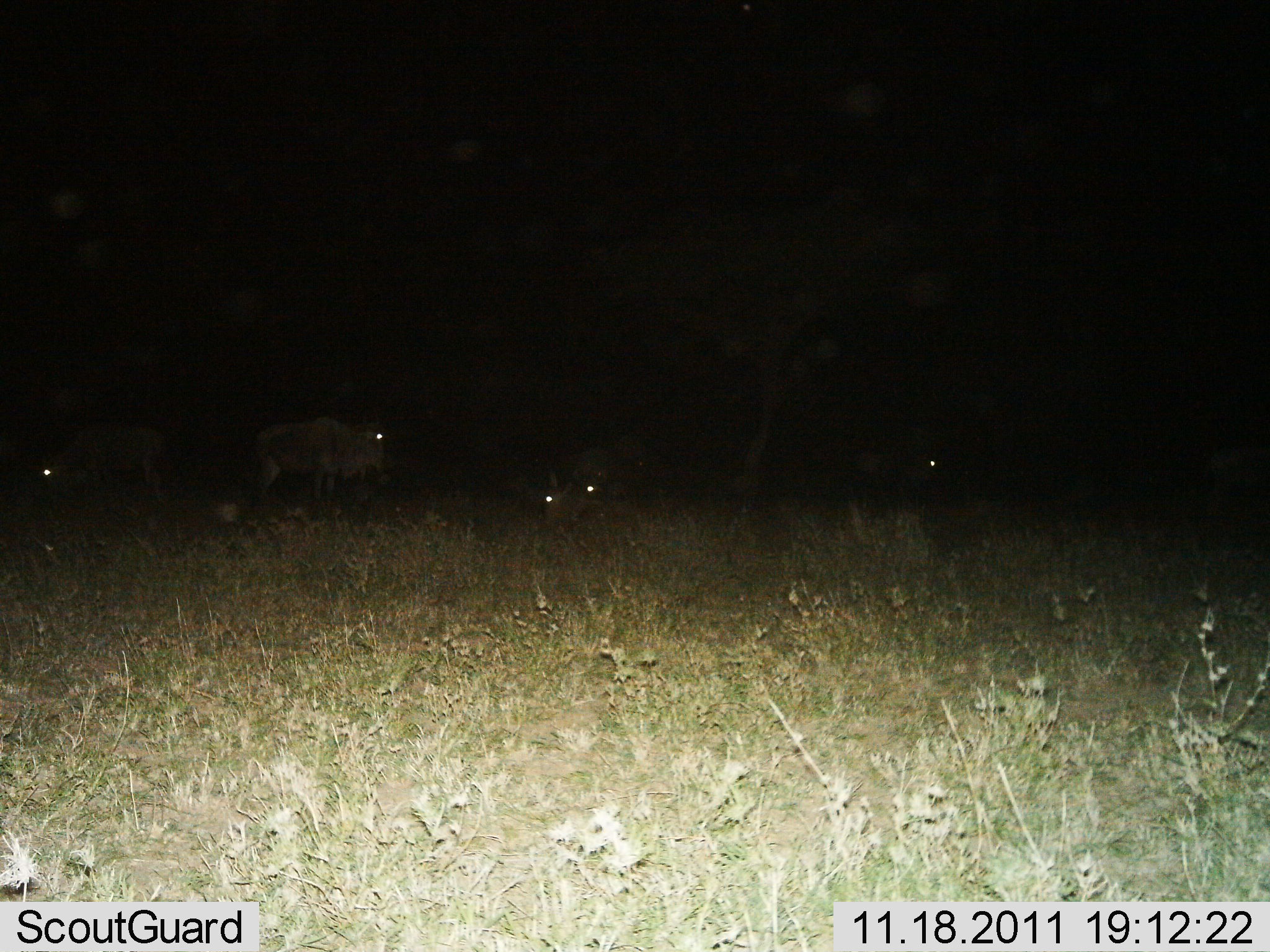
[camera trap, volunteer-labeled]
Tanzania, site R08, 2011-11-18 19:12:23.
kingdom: Animalia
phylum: Chordata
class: Mammalia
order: Artiodactyla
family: Bovidae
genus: Connochaetes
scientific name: Connochaetes taurinus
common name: blue wildebeest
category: wildebeest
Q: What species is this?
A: Wildebeest (blue wildebeest) (Connochaetes taurinus).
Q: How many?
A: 5.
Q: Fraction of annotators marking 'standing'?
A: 75%.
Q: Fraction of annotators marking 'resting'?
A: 33%.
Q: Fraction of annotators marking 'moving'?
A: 8%.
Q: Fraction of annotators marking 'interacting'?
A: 0%.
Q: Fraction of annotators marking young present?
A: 0%.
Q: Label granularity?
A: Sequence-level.